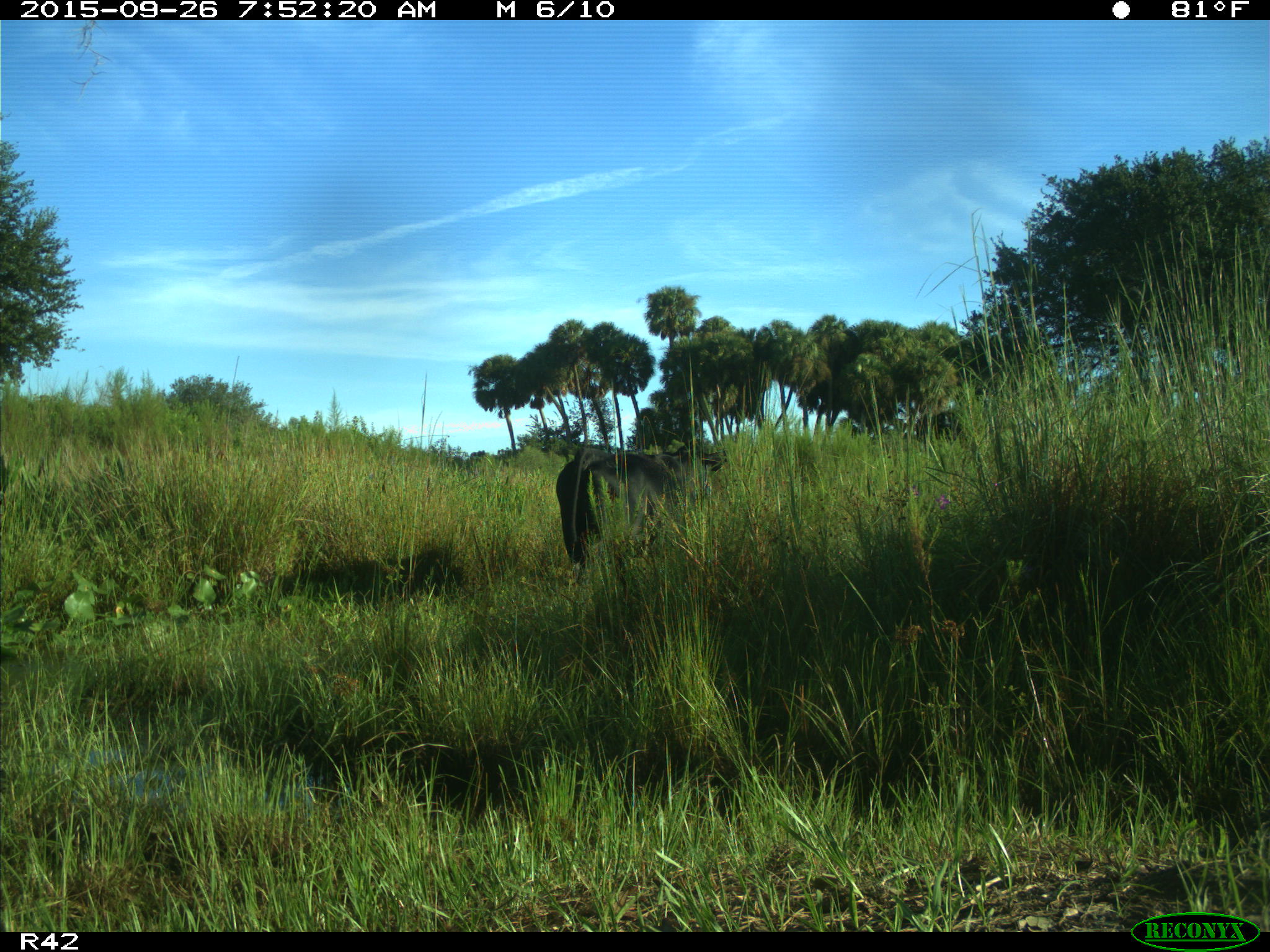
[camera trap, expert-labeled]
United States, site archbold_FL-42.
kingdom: Animalia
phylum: Chordata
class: Mammalia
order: Artiodactyla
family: Bovidae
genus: Bos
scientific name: Bos taurus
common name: domestic cow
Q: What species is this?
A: Bos taurus (domestic cow).